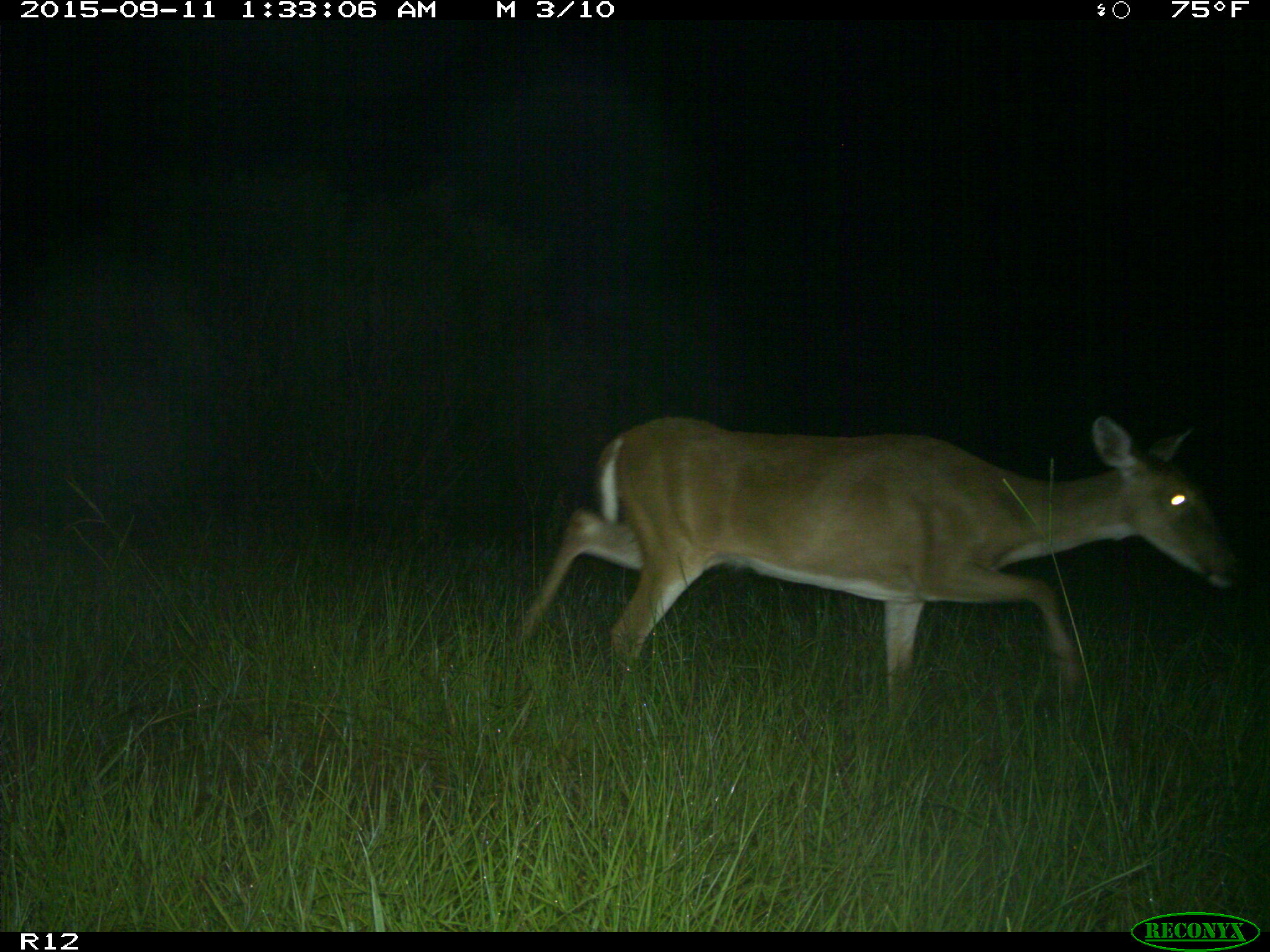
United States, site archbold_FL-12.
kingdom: Animalia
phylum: Chordata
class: Mammalia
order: Artiodactyla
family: Cervidae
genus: Odocoileus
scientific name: Odocoileus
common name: deer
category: unidentified deer